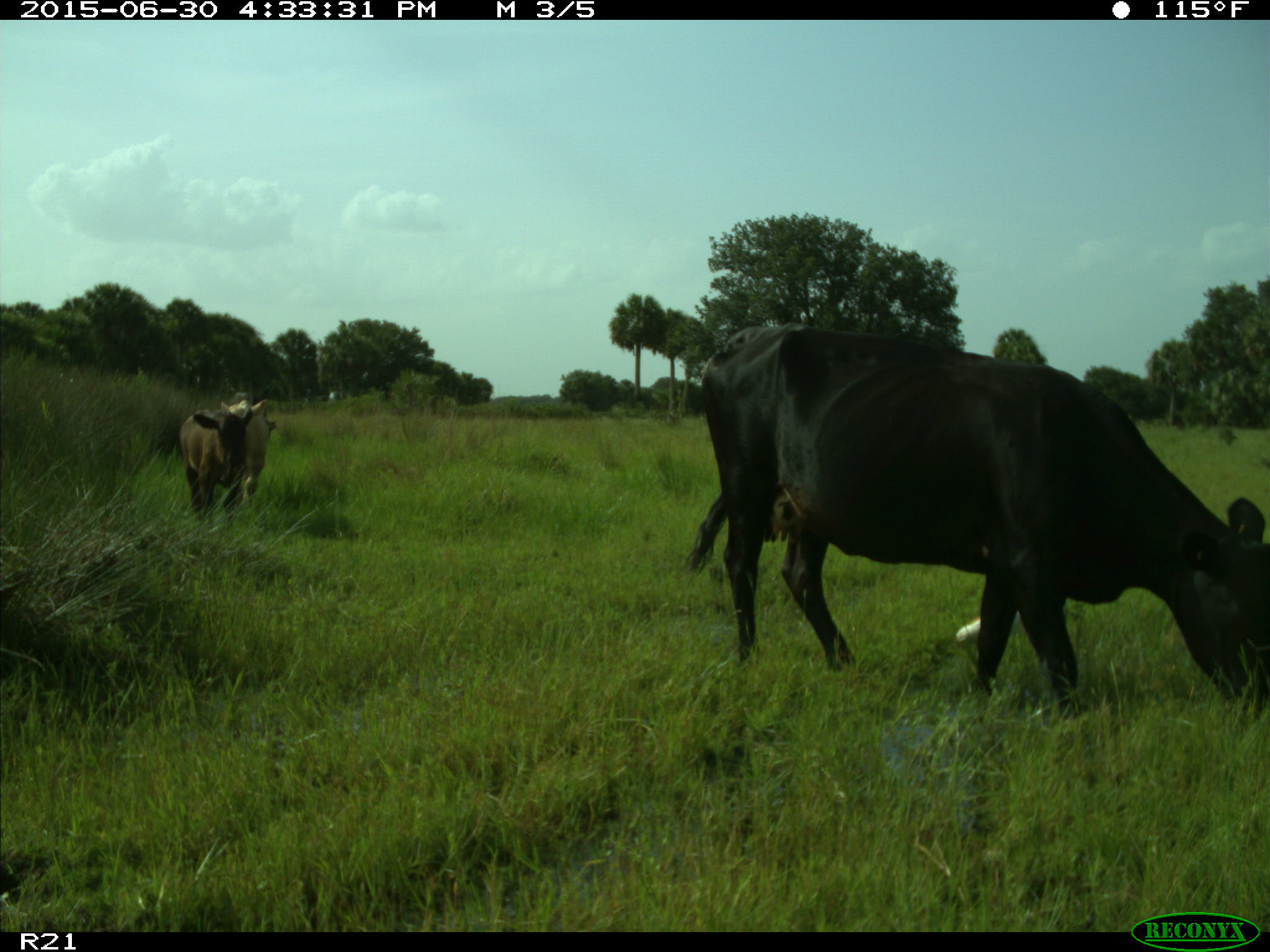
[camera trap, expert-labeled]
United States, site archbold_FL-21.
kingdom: Animalia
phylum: Chordata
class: Mammalia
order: Artiodactyla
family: Bovidae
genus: Bos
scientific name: Bos taurus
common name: domestic cow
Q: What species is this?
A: Bos taurus (domestic cow).